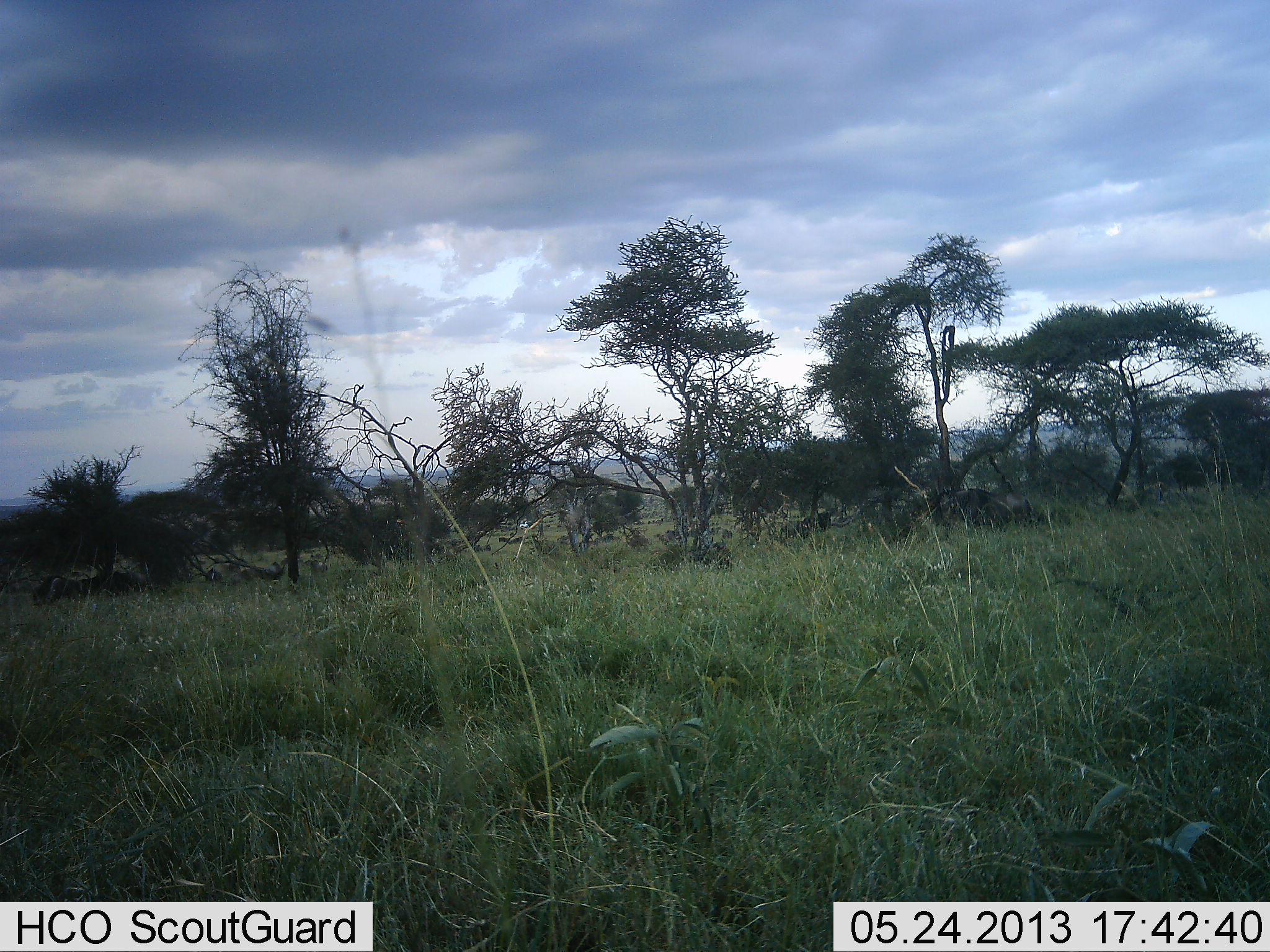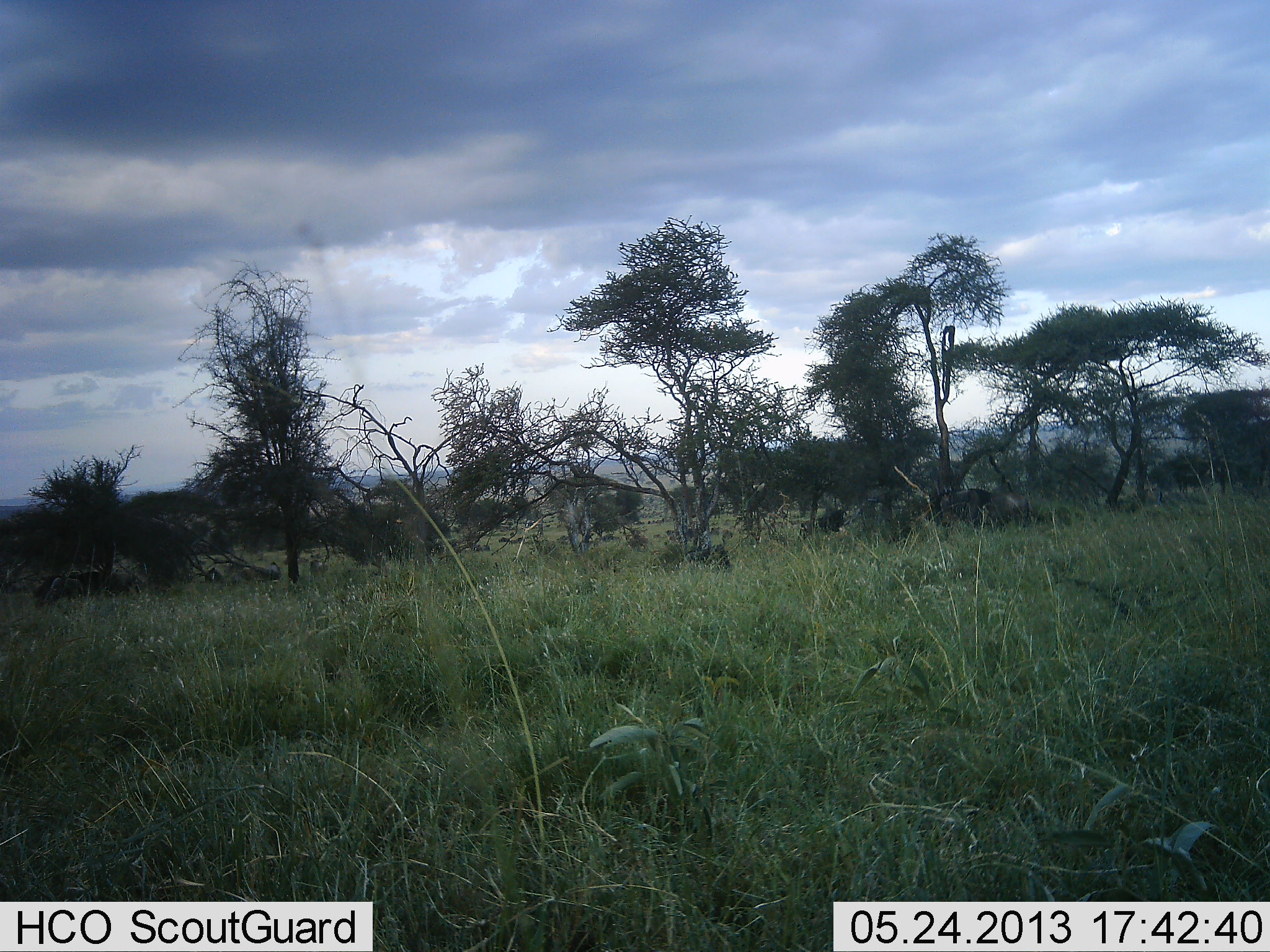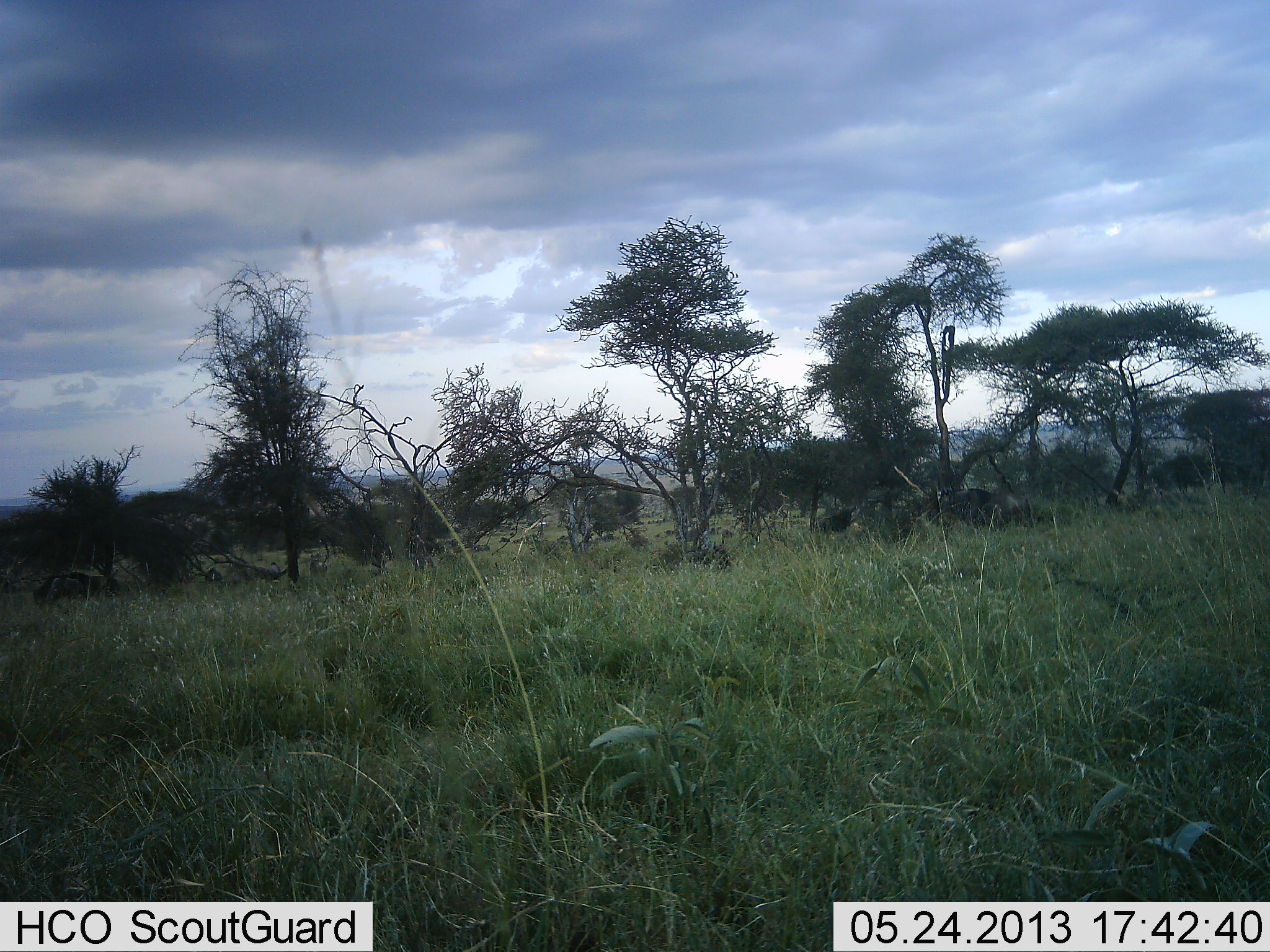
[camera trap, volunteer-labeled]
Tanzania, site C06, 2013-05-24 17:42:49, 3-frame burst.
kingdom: Animalia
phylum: Chordata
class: Mammalia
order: Artiodactyla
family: Bovidae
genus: Connochaetes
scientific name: Connochaetes taurinus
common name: blue wildebeest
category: wildebeest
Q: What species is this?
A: Wildebeest (blue wildebeest) (Connochaetes taurinus).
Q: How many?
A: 4.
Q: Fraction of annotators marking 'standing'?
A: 20%.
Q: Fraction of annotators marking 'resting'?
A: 13%.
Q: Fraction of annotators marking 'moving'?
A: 87%.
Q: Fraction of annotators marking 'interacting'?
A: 0%.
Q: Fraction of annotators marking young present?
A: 7%.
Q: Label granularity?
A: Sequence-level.